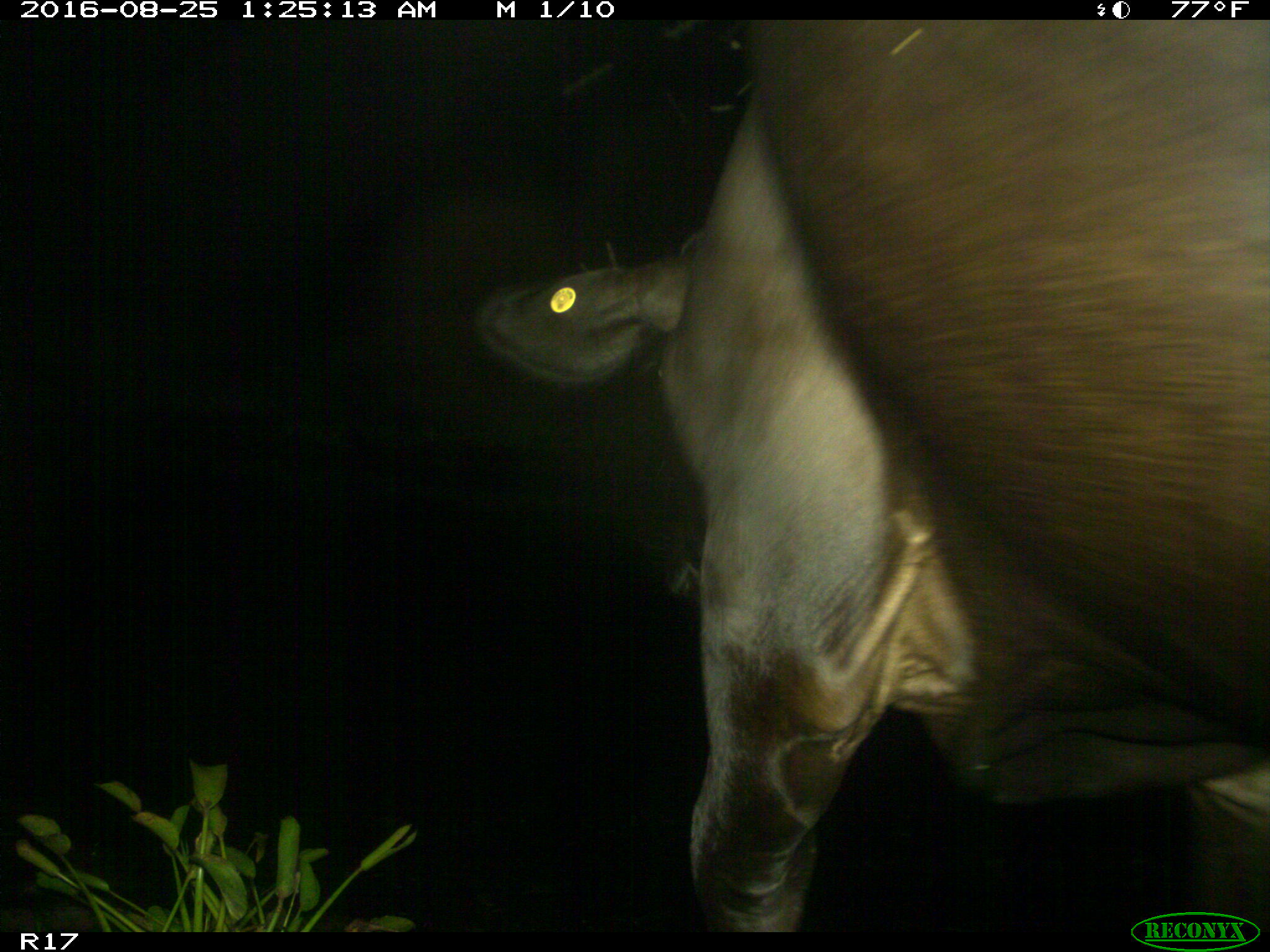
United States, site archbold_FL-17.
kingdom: Animalia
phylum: Chordata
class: Mammalia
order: Artiodactyla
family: Bovidae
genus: Bos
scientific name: Bos taurus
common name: domestic cow